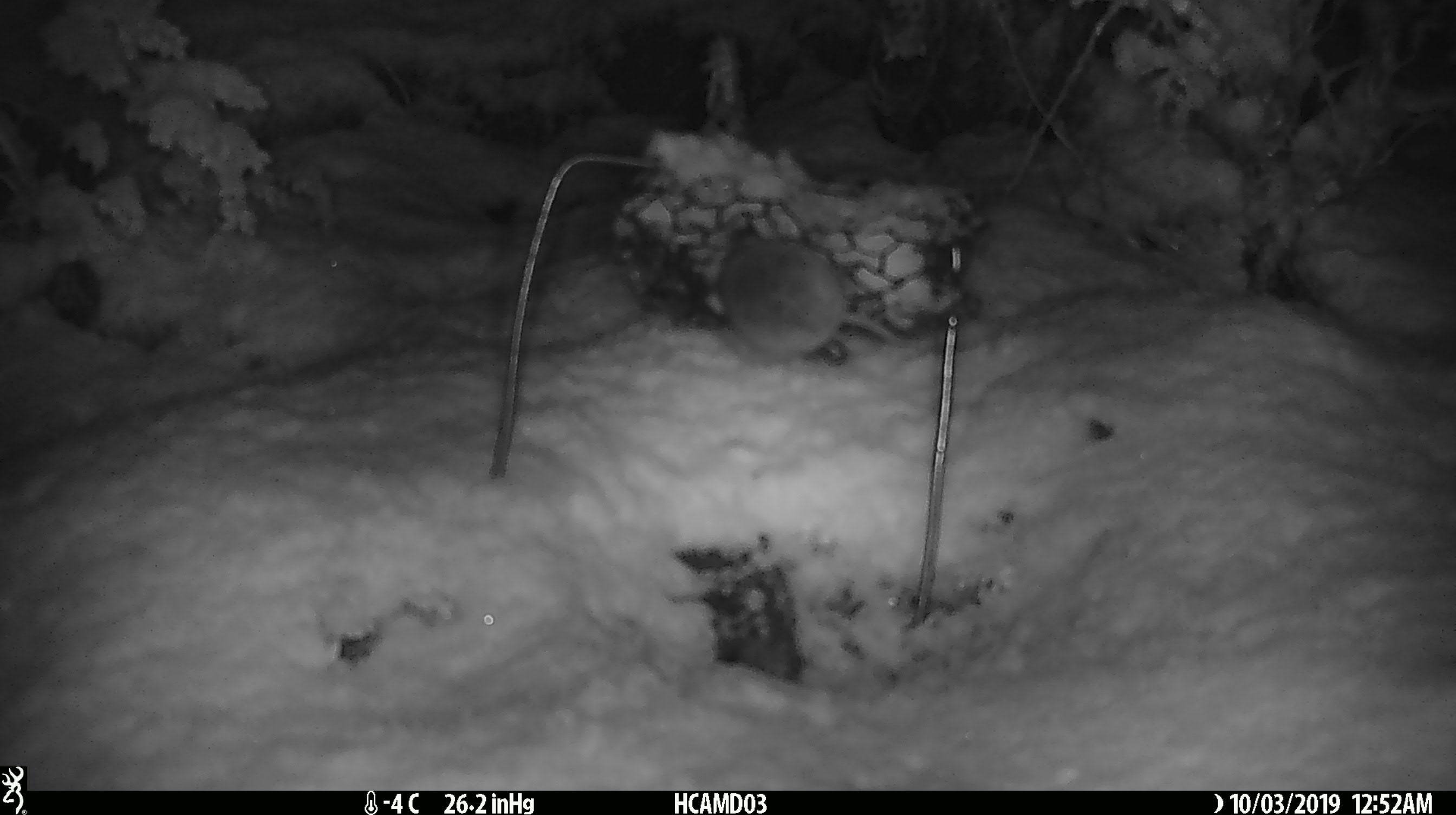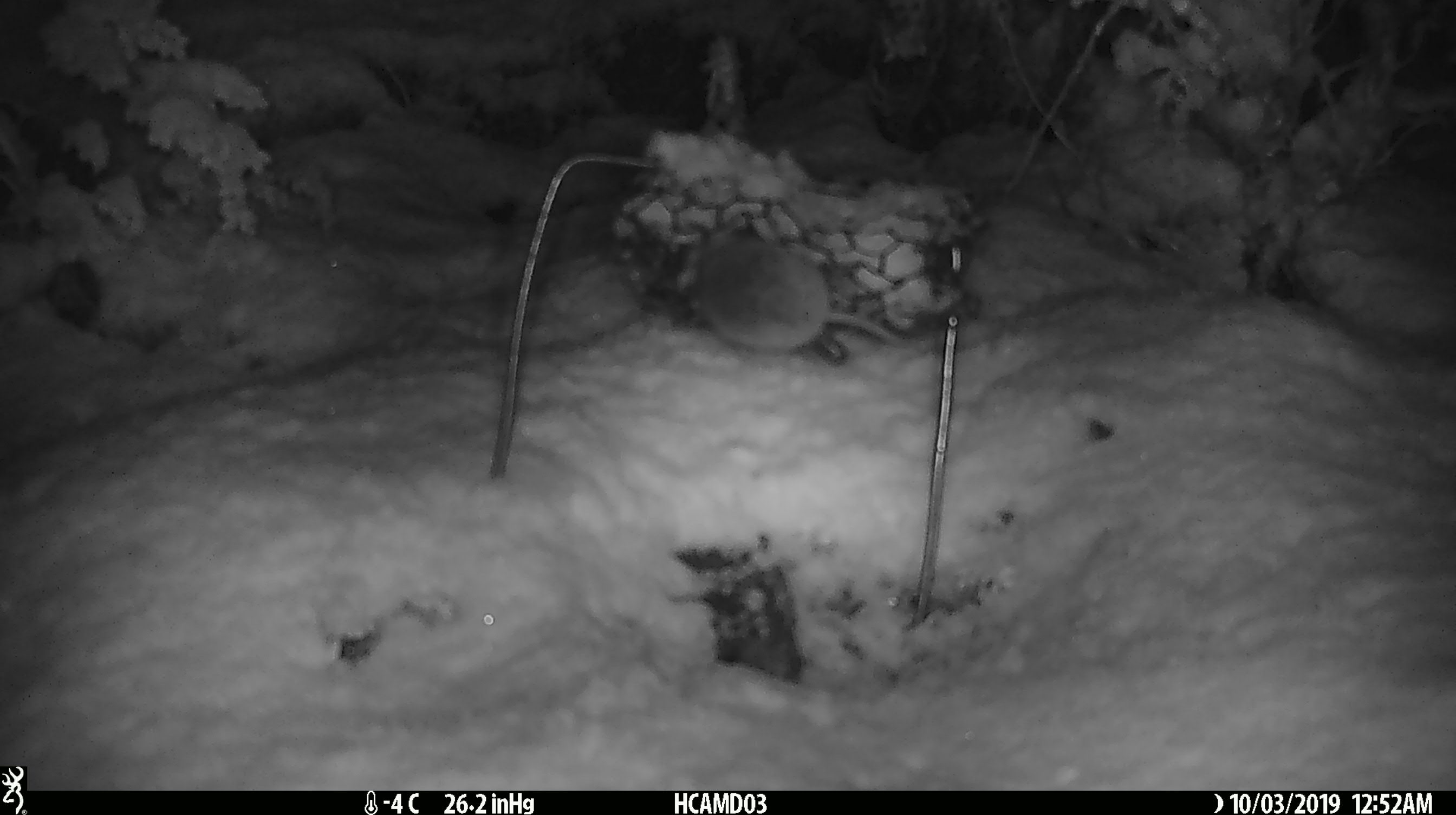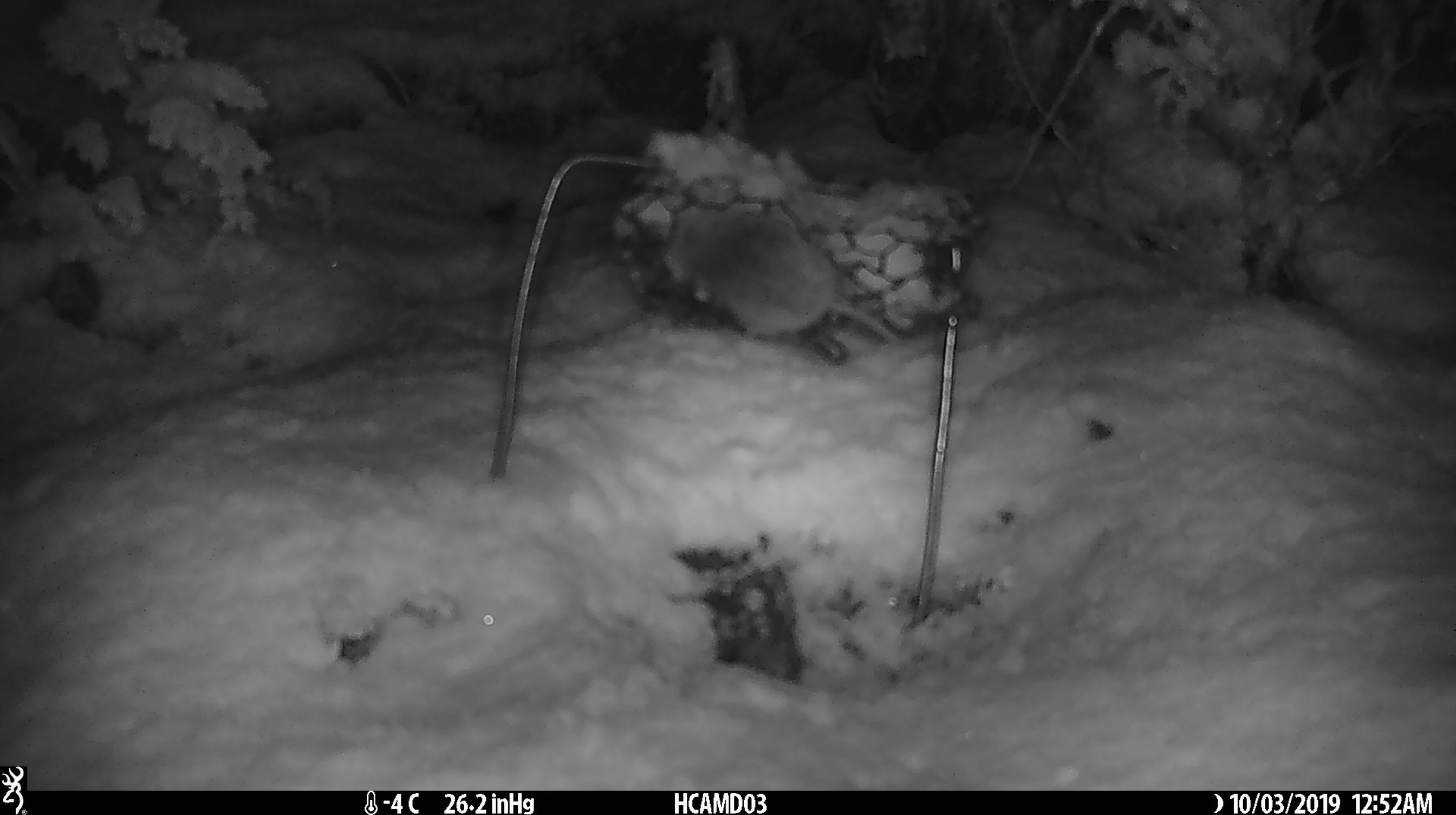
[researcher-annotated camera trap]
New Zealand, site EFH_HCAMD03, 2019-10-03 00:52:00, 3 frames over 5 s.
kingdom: Animalia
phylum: Chordata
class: Mammalia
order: Rodentia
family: Muridae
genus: Mus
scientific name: Mus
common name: mouse